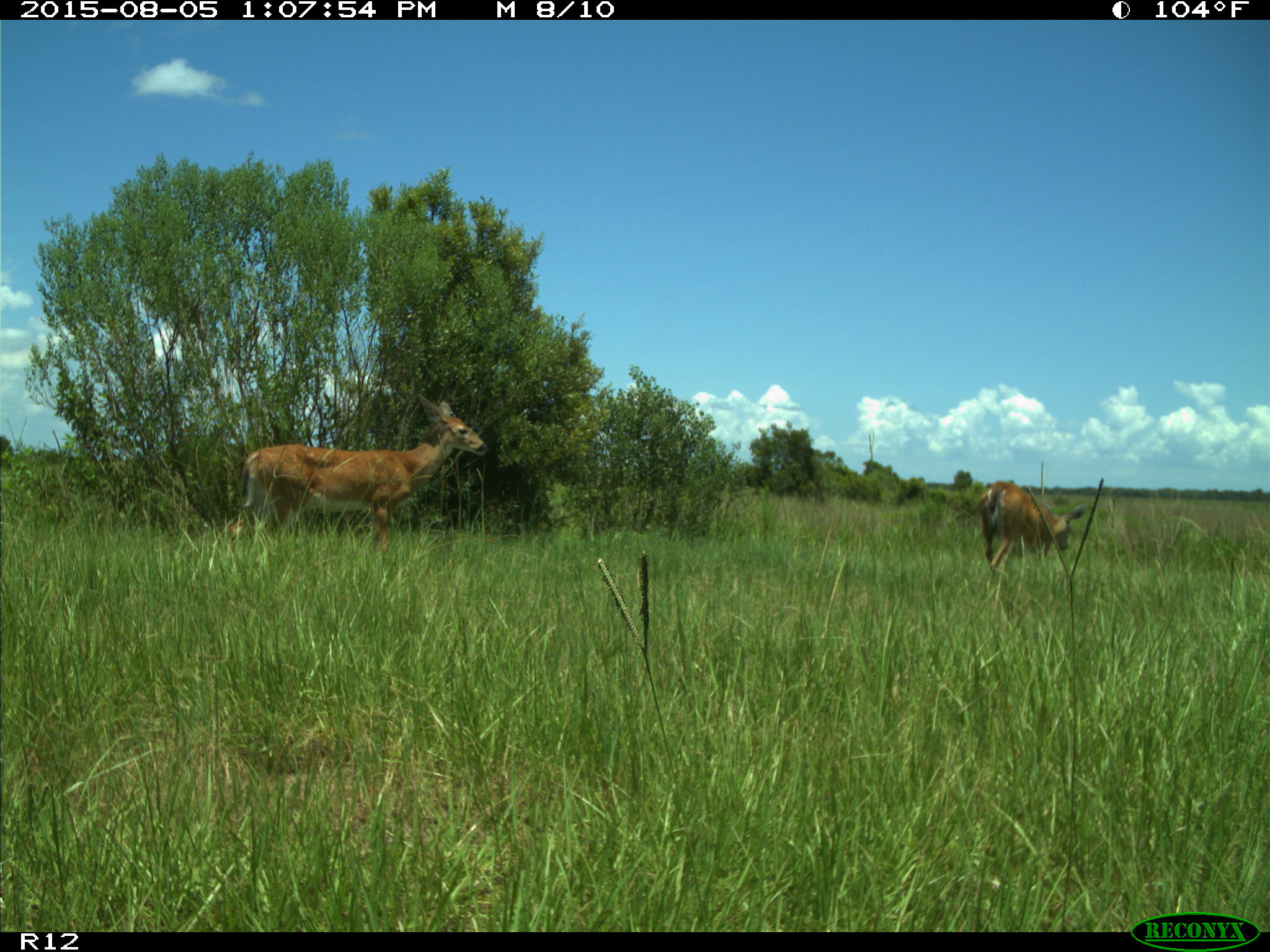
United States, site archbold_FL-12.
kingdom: Animalia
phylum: Chordata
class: Mammalia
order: Artiodactyla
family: Cervidae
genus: Odocoileus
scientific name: Odocoileus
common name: deer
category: unidentified deer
Unidentified deer (deer) (Odocoileus).